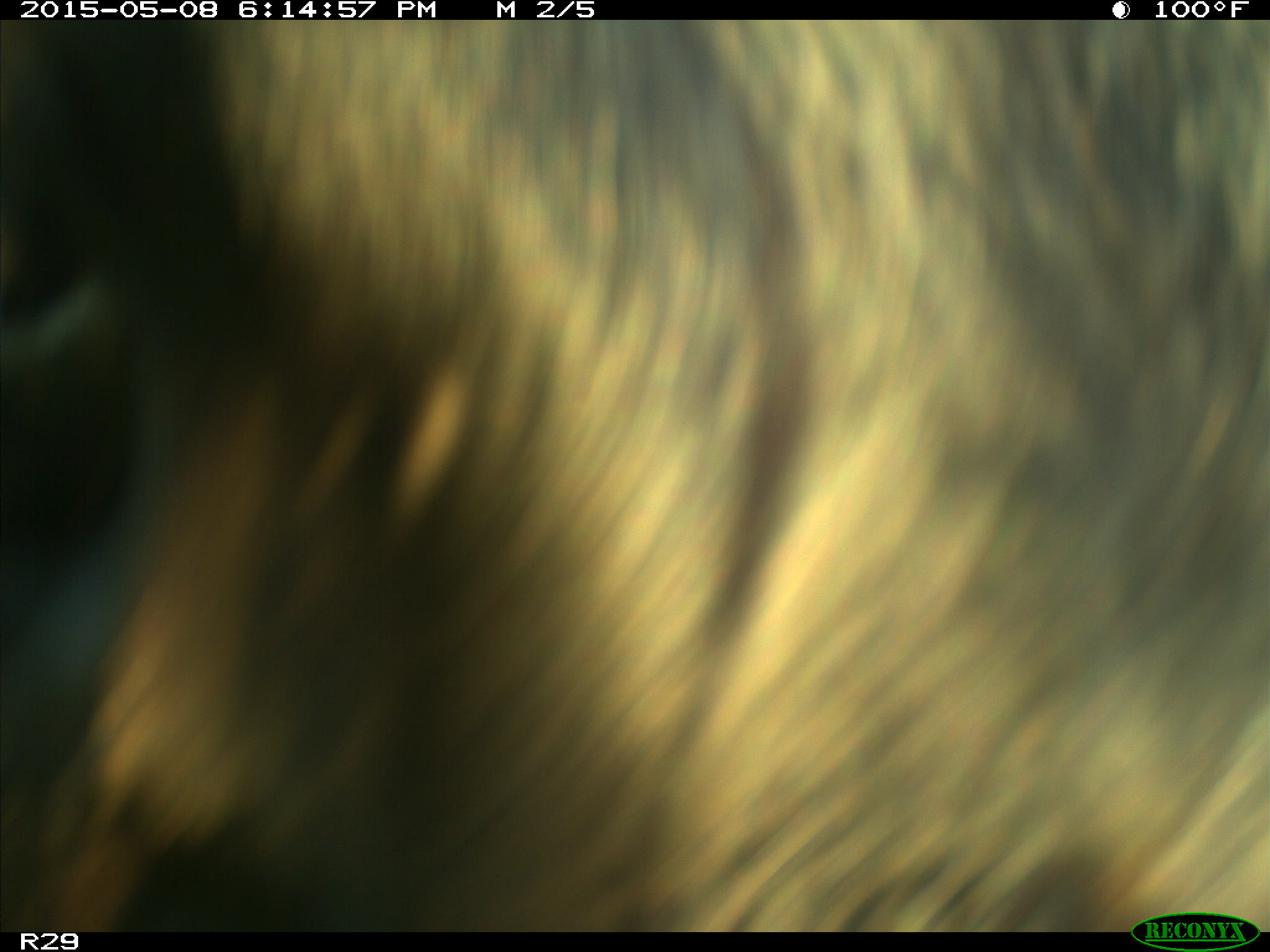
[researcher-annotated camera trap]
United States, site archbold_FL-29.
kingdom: Animalia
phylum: Chordata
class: Mammalia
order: Artiodactyla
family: Bovidae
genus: Bos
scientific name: Bos taurus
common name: domestic cow